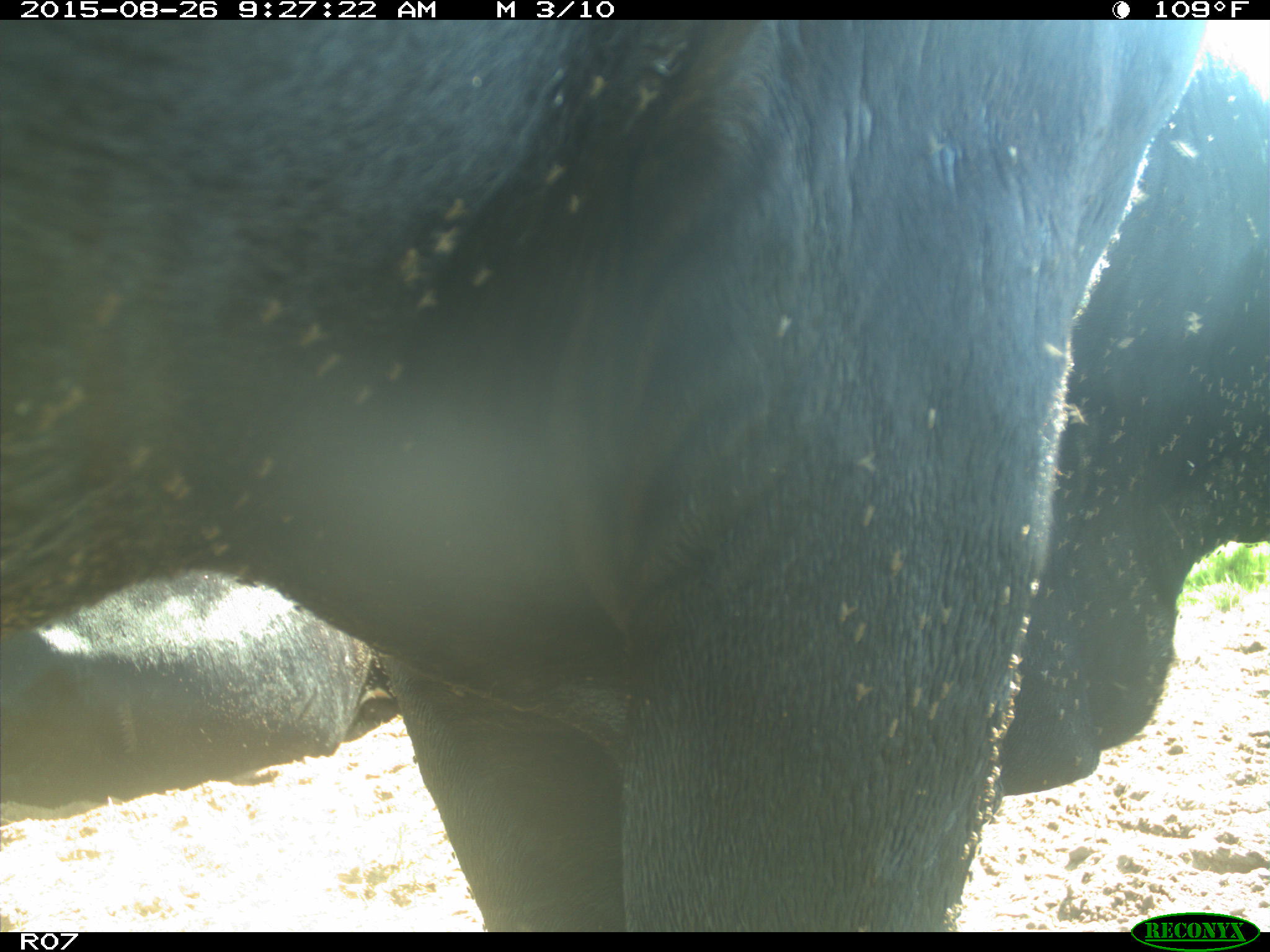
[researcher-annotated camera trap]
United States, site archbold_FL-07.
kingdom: Animalia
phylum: Chordata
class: Mammalia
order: Artiodactyla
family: Bovidae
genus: Bos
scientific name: Bos taurus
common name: domestic cow